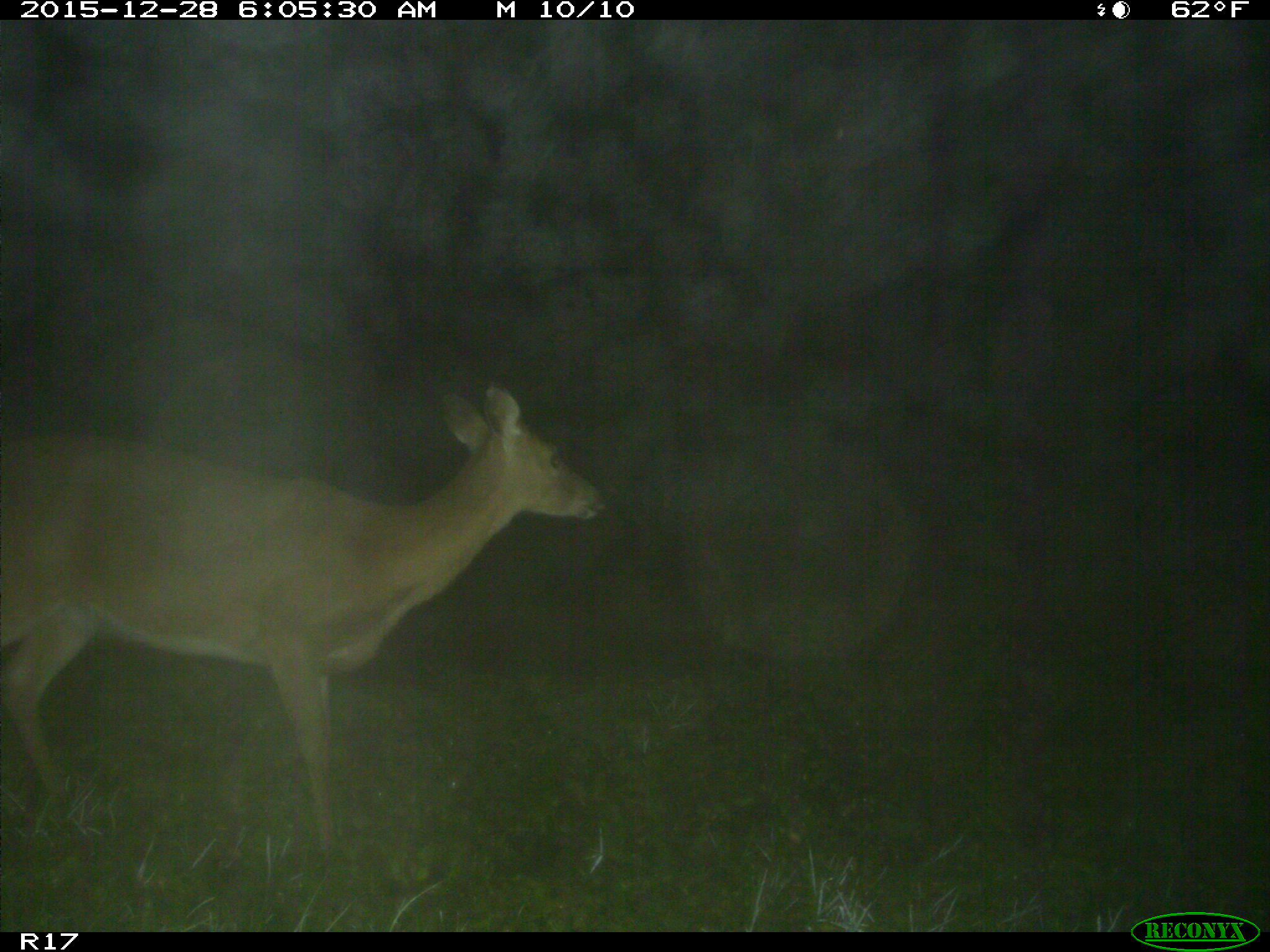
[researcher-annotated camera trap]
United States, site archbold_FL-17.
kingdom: Animalia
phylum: Chordata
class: Mammalia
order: Artiodactyla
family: Cervidae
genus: Odocoileus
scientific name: Odocoileus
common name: deer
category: unidentified deer